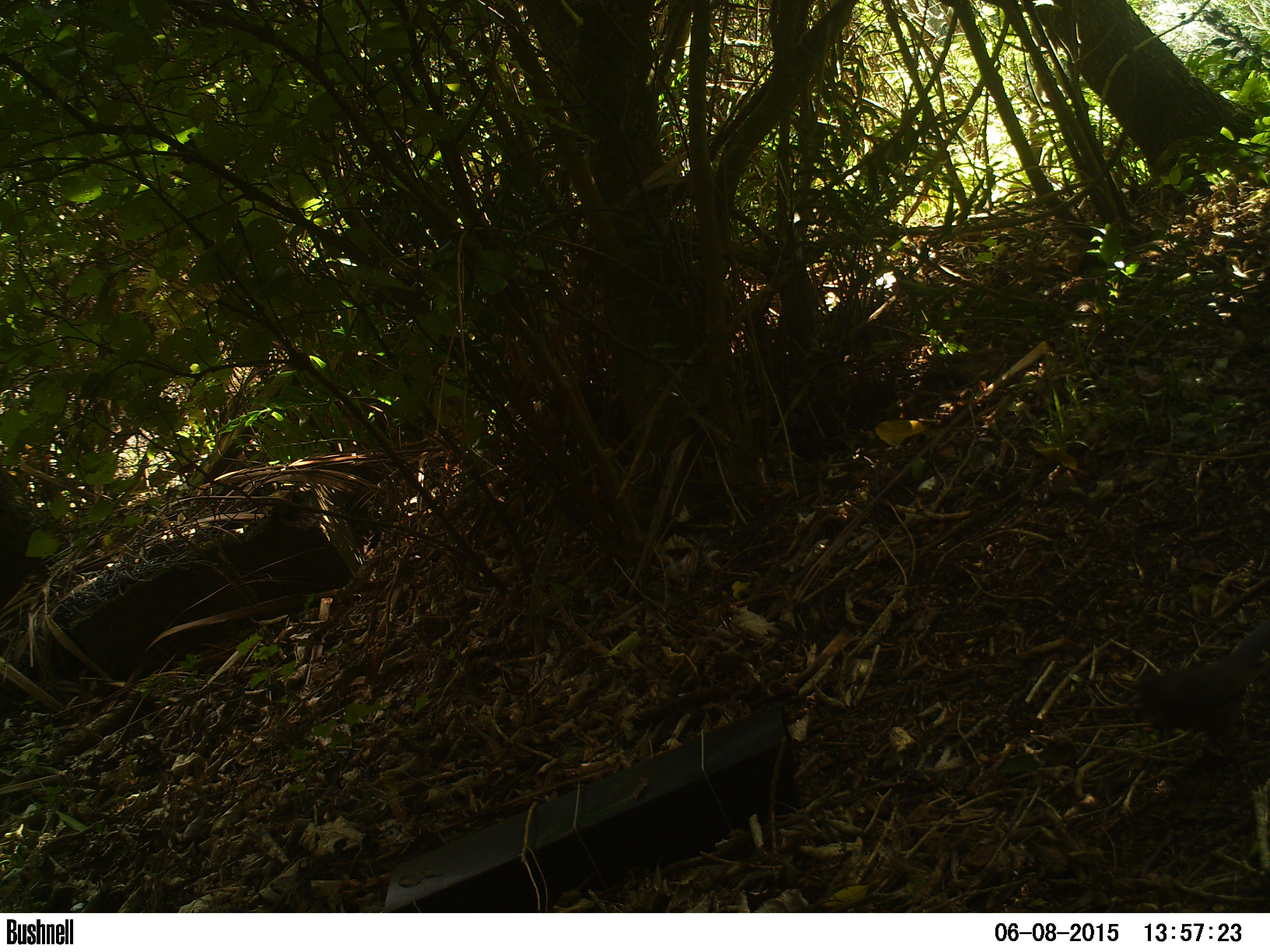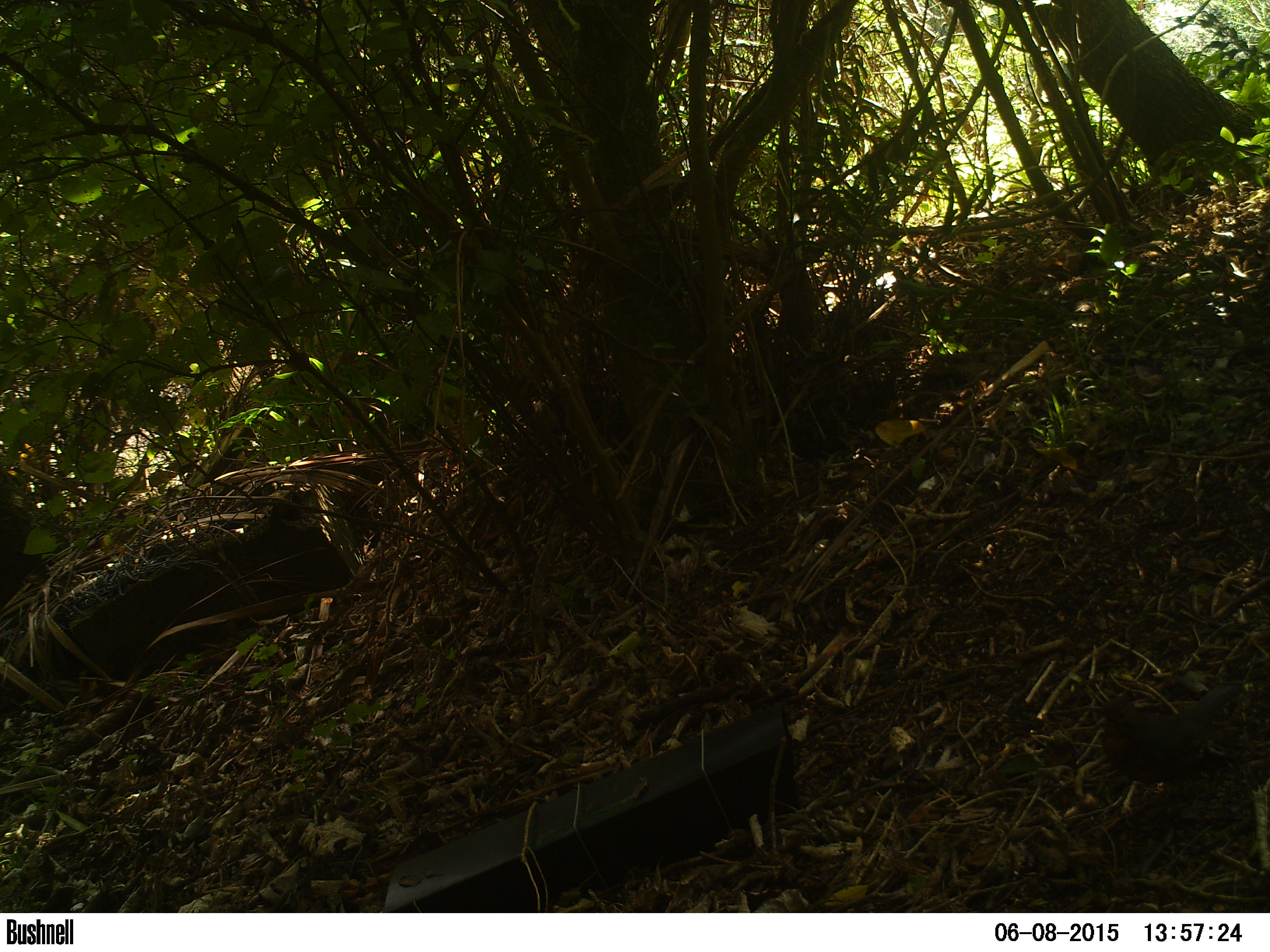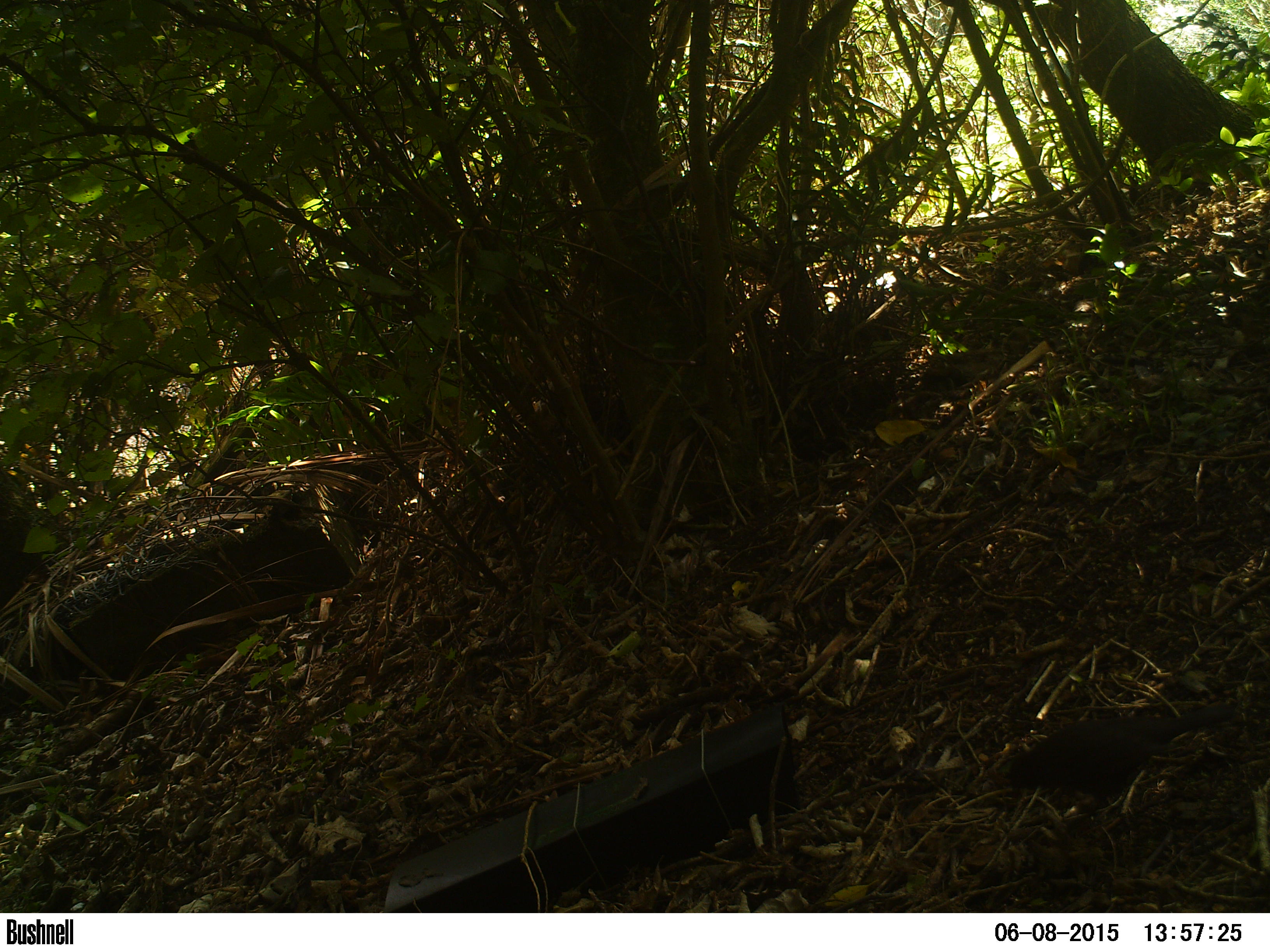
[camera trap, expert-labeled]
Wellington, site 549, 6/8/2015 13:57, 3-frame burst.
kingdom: Animalia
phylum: Chordata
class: Aves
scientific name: Aves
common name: bird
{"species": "bird (Aves)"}